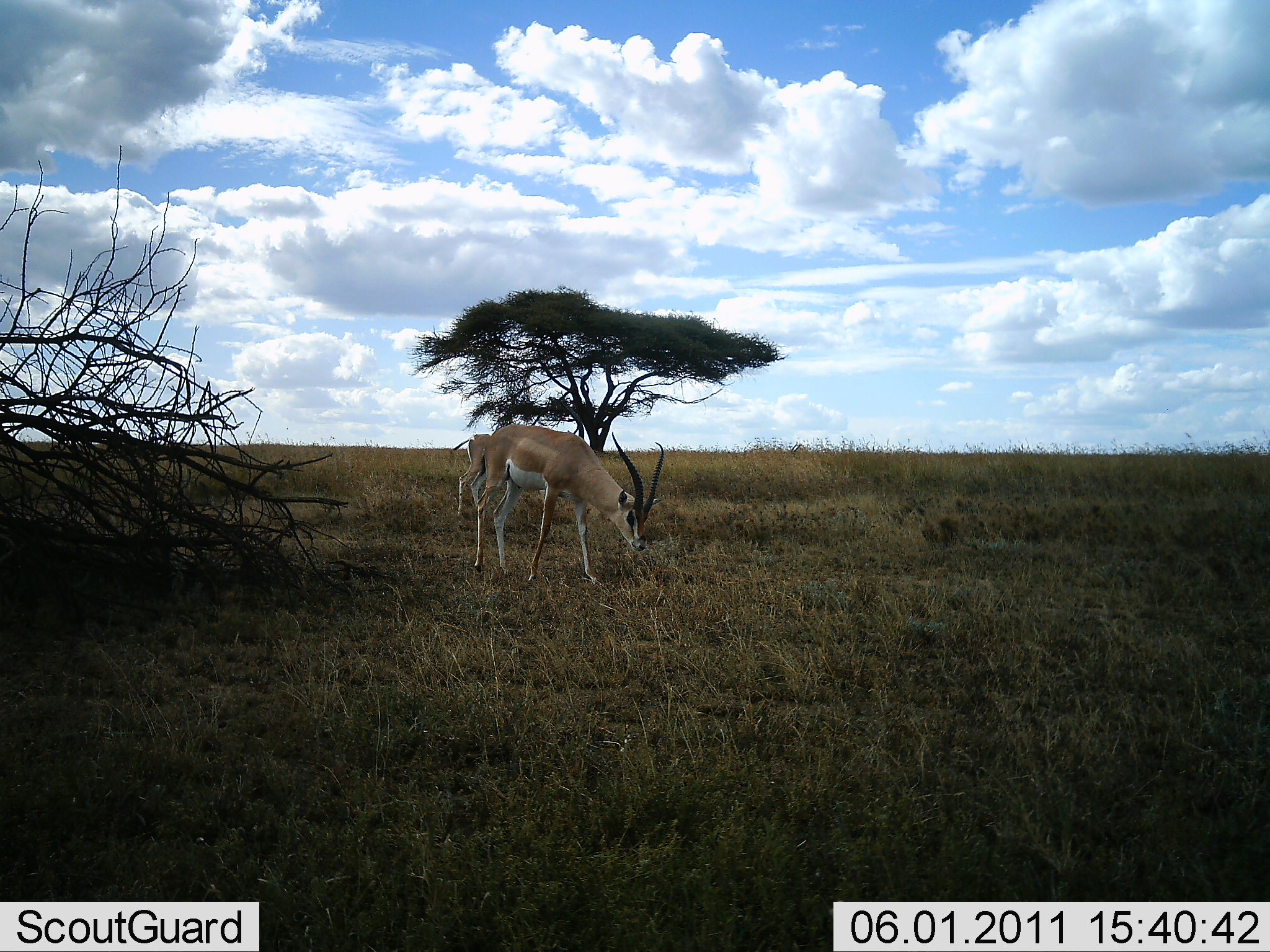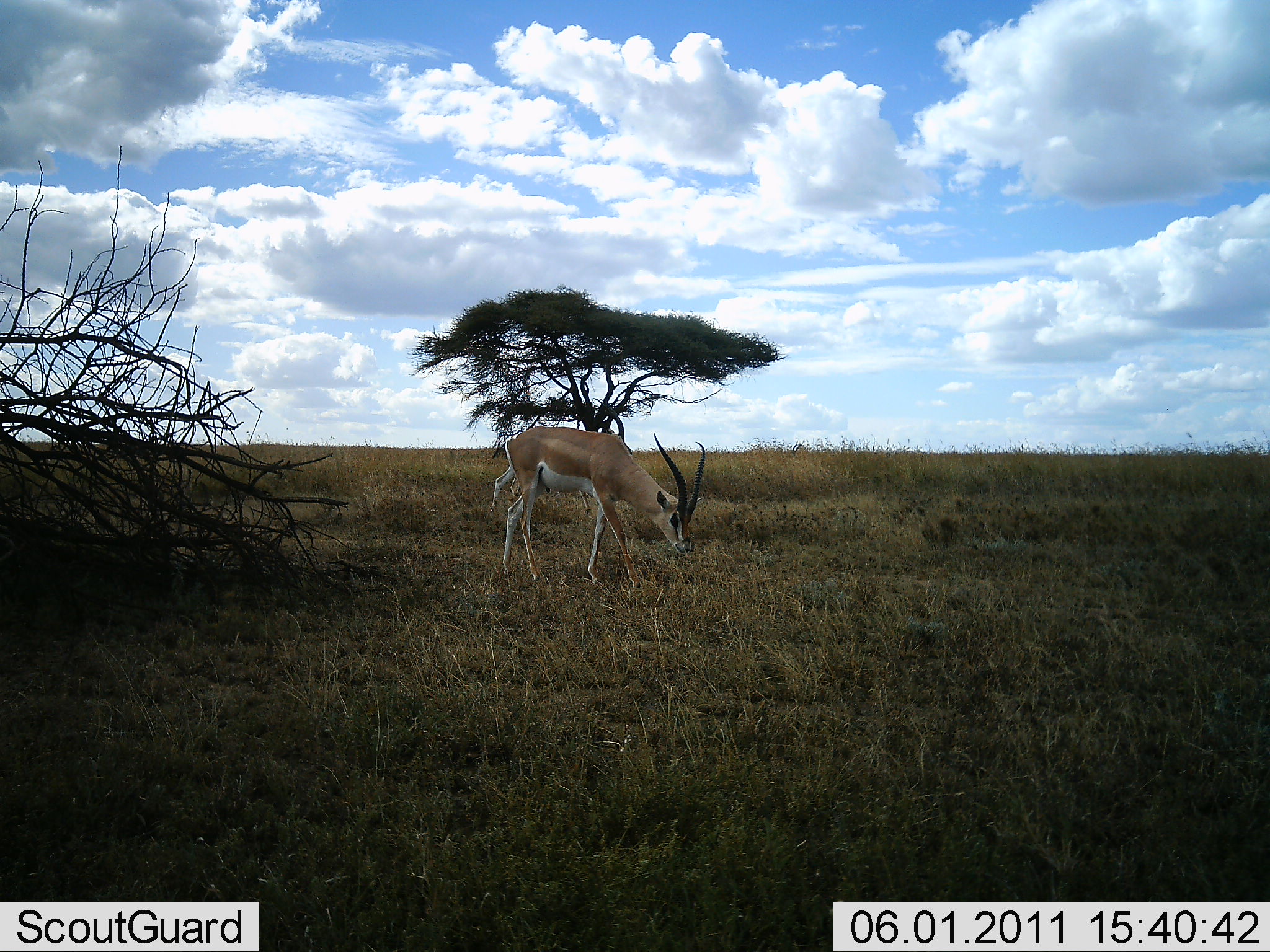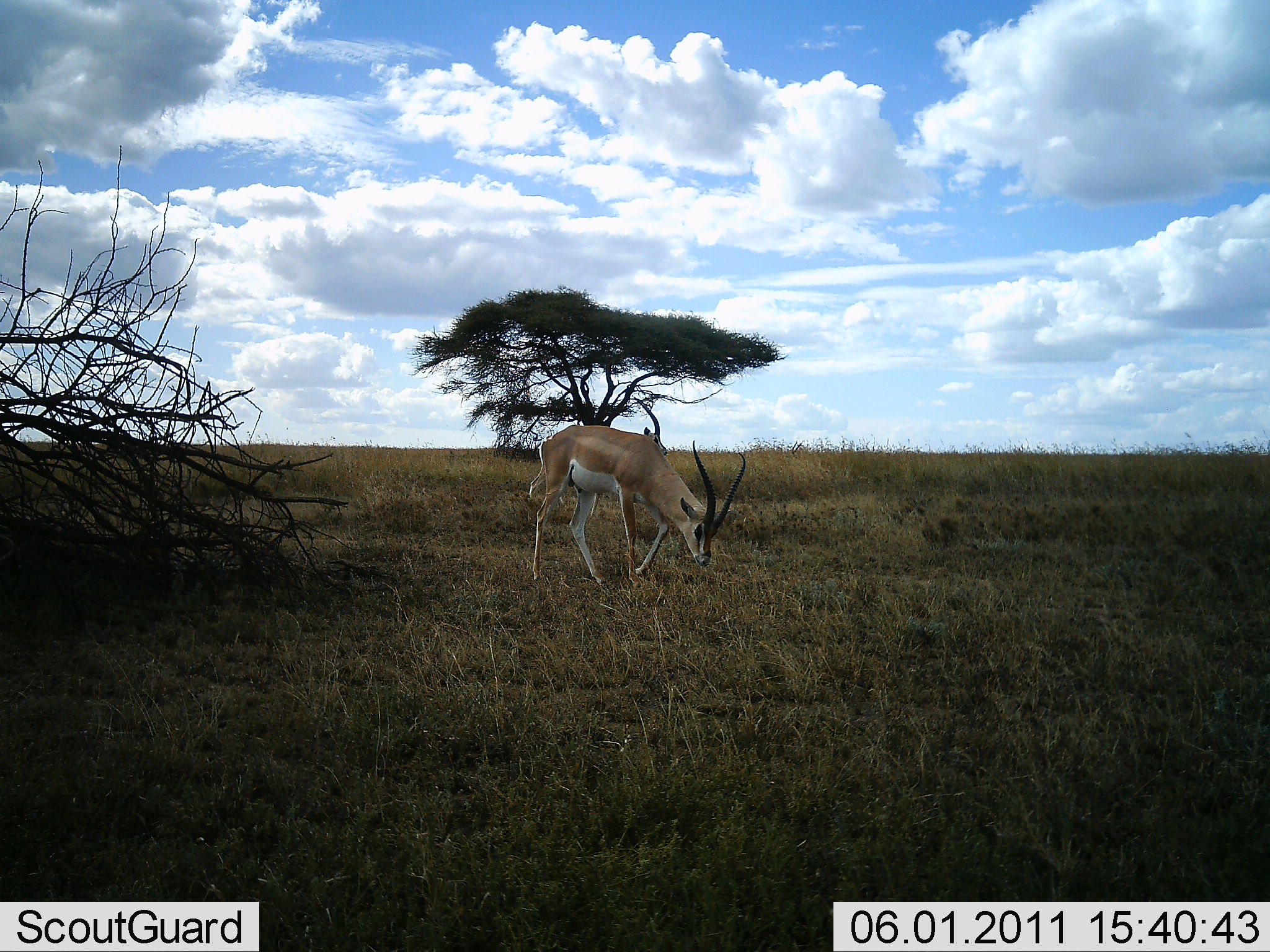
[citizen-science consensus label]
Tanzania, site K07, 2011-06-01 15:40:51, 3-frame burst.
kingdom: Animalia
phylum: Chordata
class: Mammalia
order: Artiodactyla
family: Bovidae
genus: Nanger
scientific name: Nanger granti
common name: grant's gazelle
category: gazellegrants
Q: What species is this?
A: Gazellegrants (grant's gazelle) (Nanger granti).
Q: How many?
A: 2.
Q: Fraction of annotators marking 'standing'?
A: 8%.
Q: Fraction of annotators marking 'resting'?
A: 0%.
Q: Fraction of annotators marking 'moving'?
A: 33%.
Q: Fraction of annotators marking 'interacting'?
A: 0%.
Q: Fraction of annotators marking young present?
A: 0%.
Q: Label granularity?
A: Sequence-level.